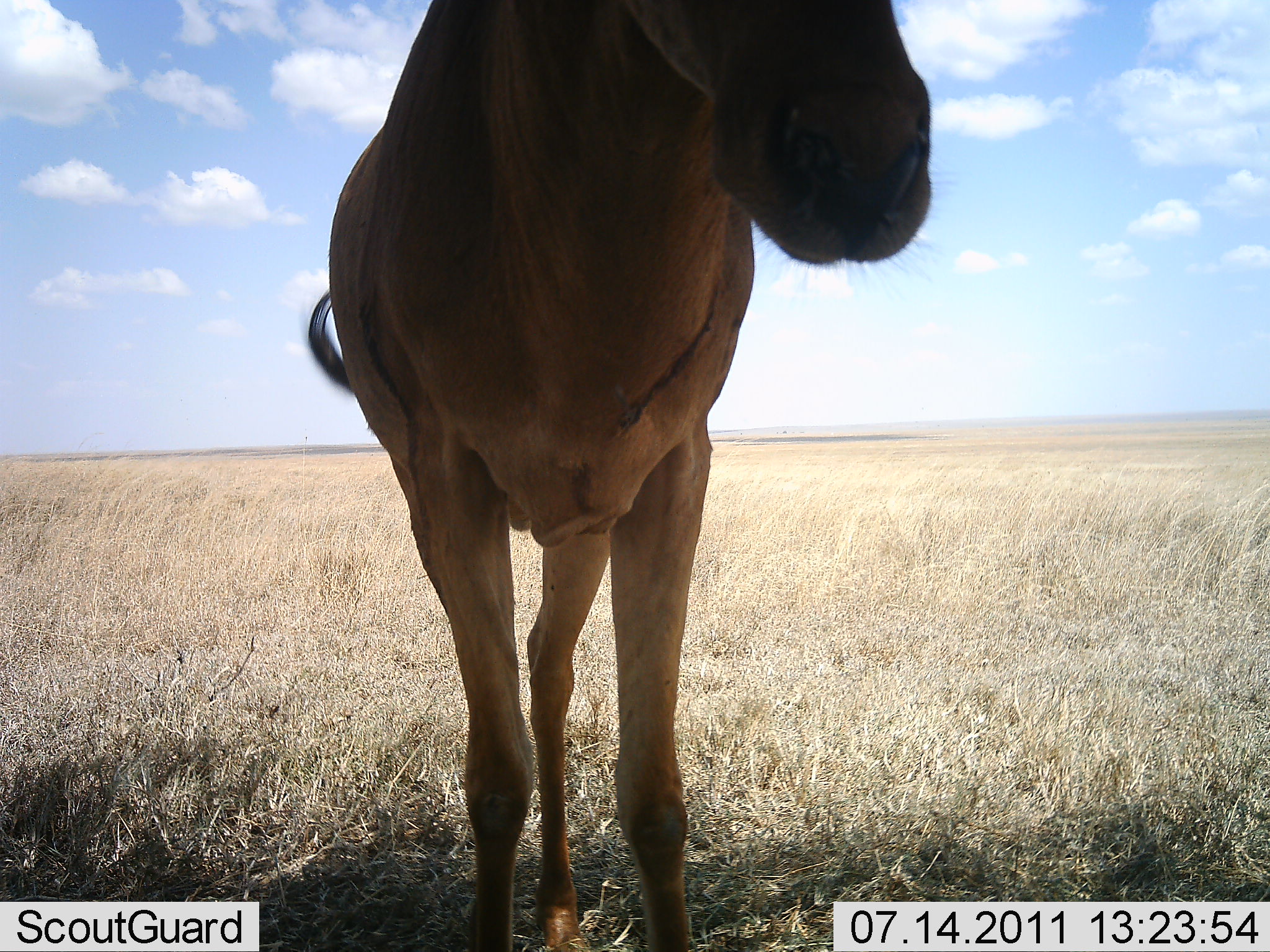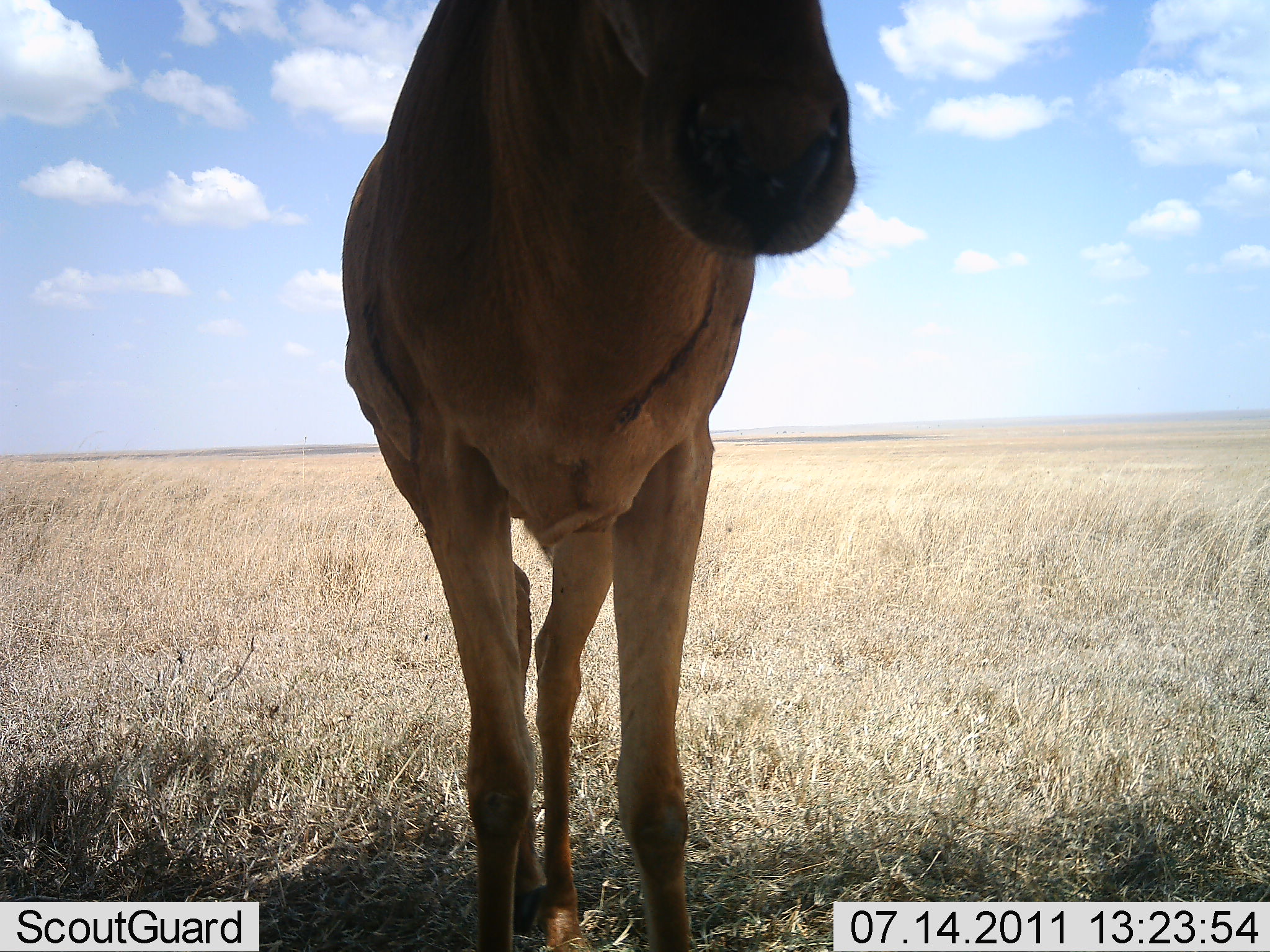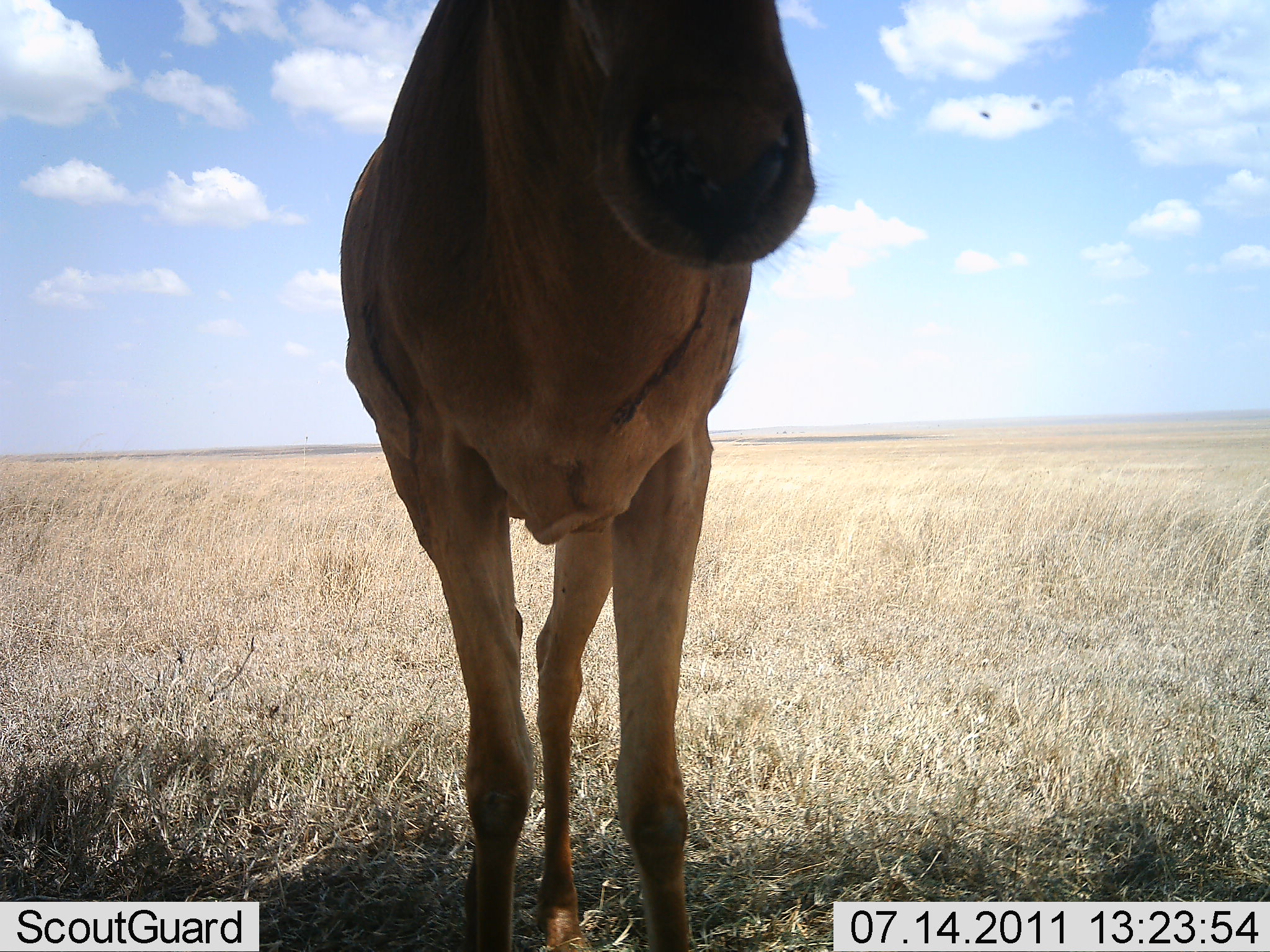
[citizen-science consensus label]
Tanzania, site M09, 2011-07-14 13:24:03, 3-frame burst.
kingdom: Animalia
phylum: Chordata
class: Mammalia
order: Artiodactyla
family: Bovidae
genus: Alcelaphus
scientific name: Alcelaphus buselaphus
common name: hartebeest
Hartebeest (Alcelaphus buselaphus), count 1. Behavior (volunteer vote fractions): standing 80%, resting 10%, moving 10%, interacting 0%. Young present (vote fraction): 0%. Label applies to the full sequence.